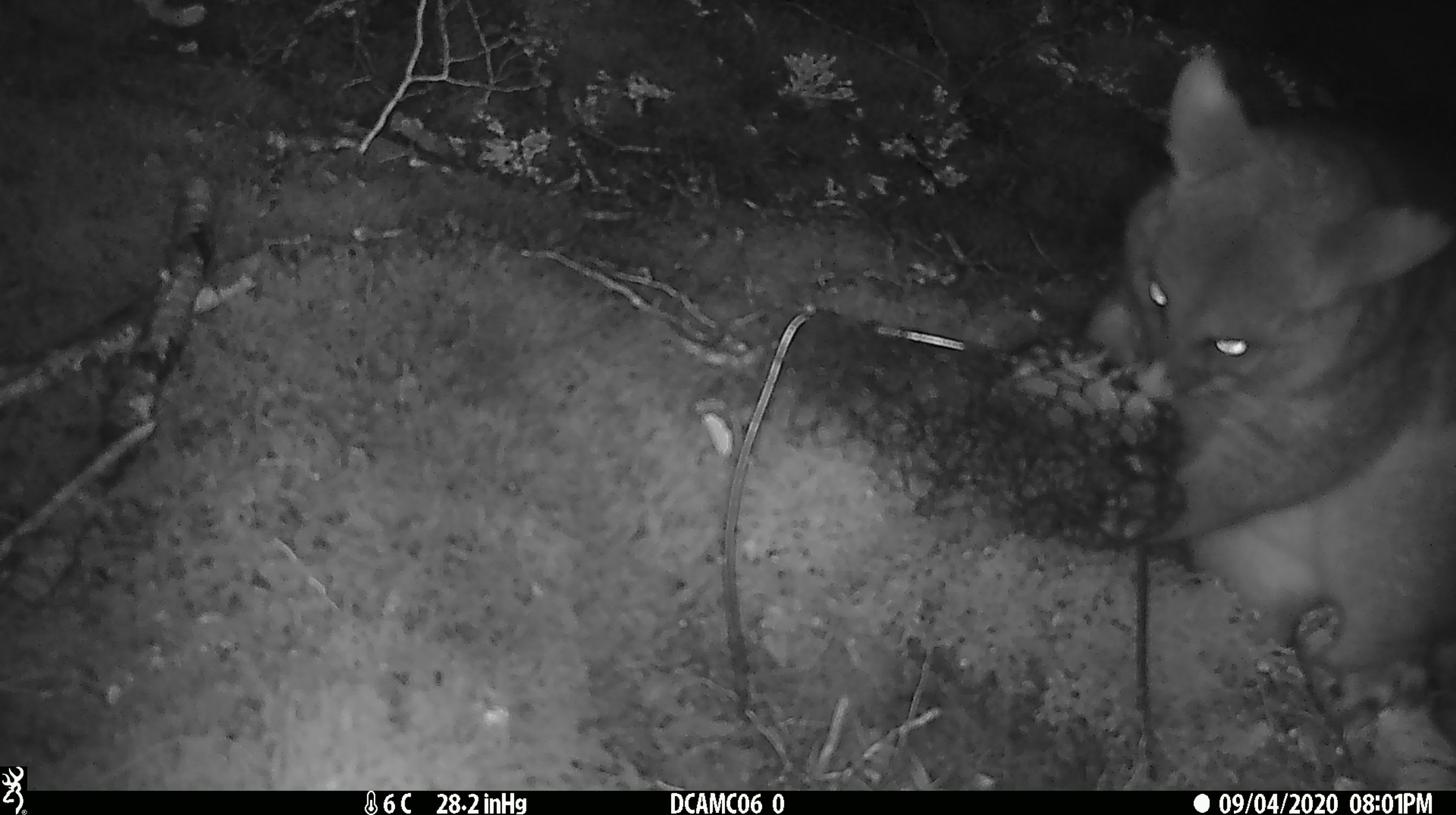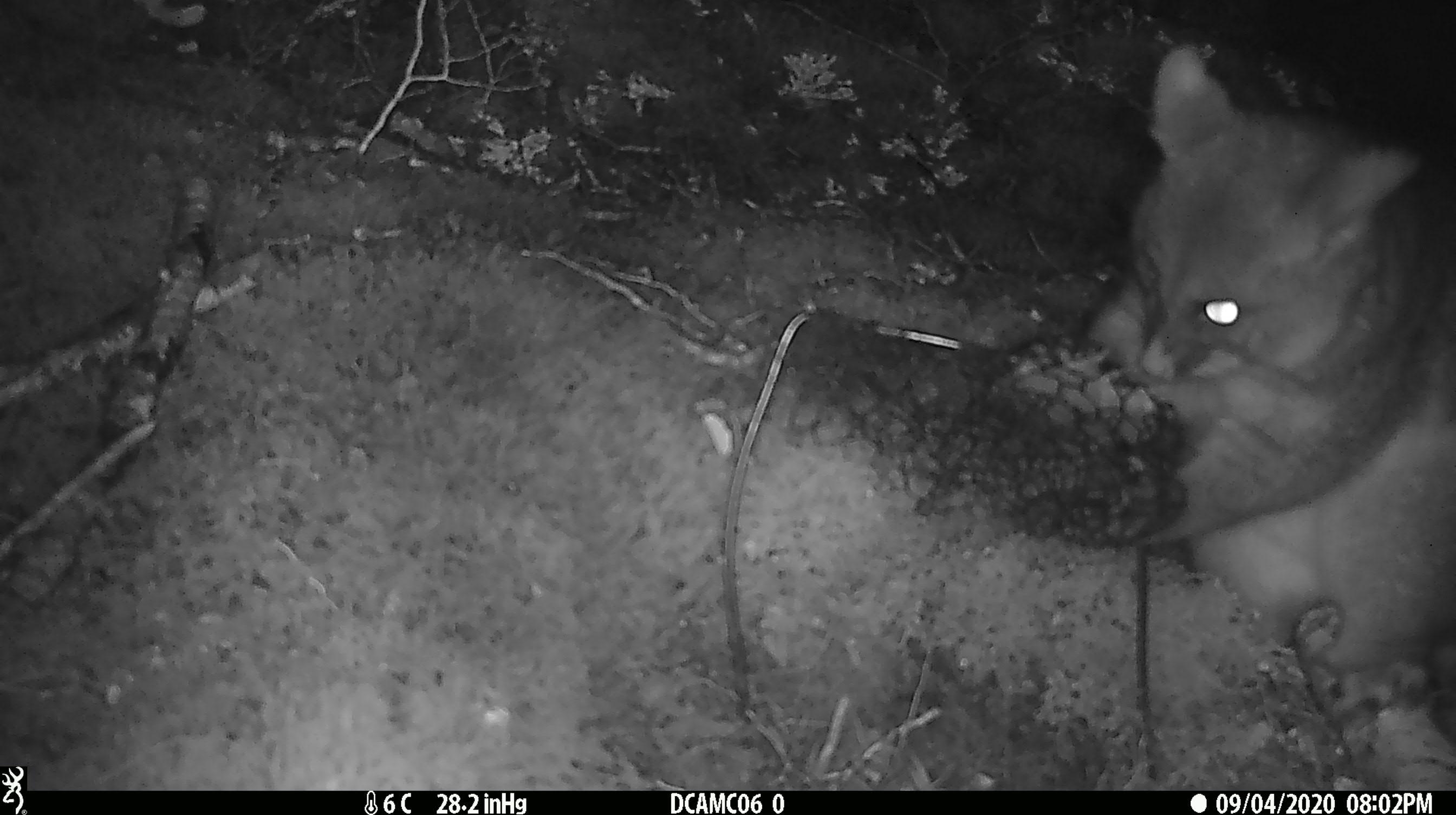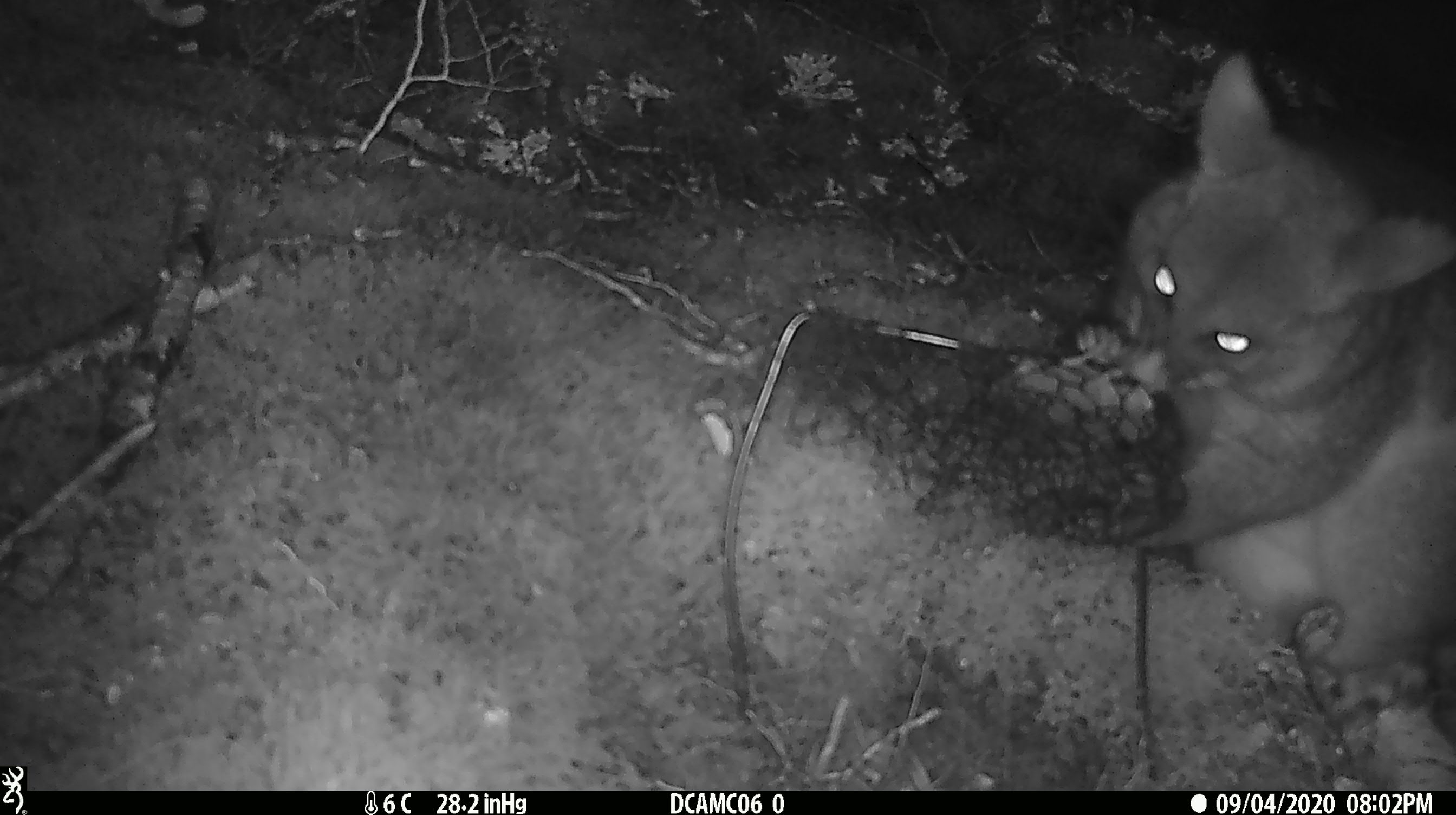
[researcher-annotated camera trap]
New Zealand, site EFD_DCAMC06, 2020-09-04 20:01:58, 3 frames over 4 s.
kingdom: Animalia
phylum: Chordata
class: Mammalia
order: Diprotodontia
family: Phalangeridae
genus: Trichosurus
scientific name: Trichosurus vulpecula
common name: common brushtail possum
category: possum